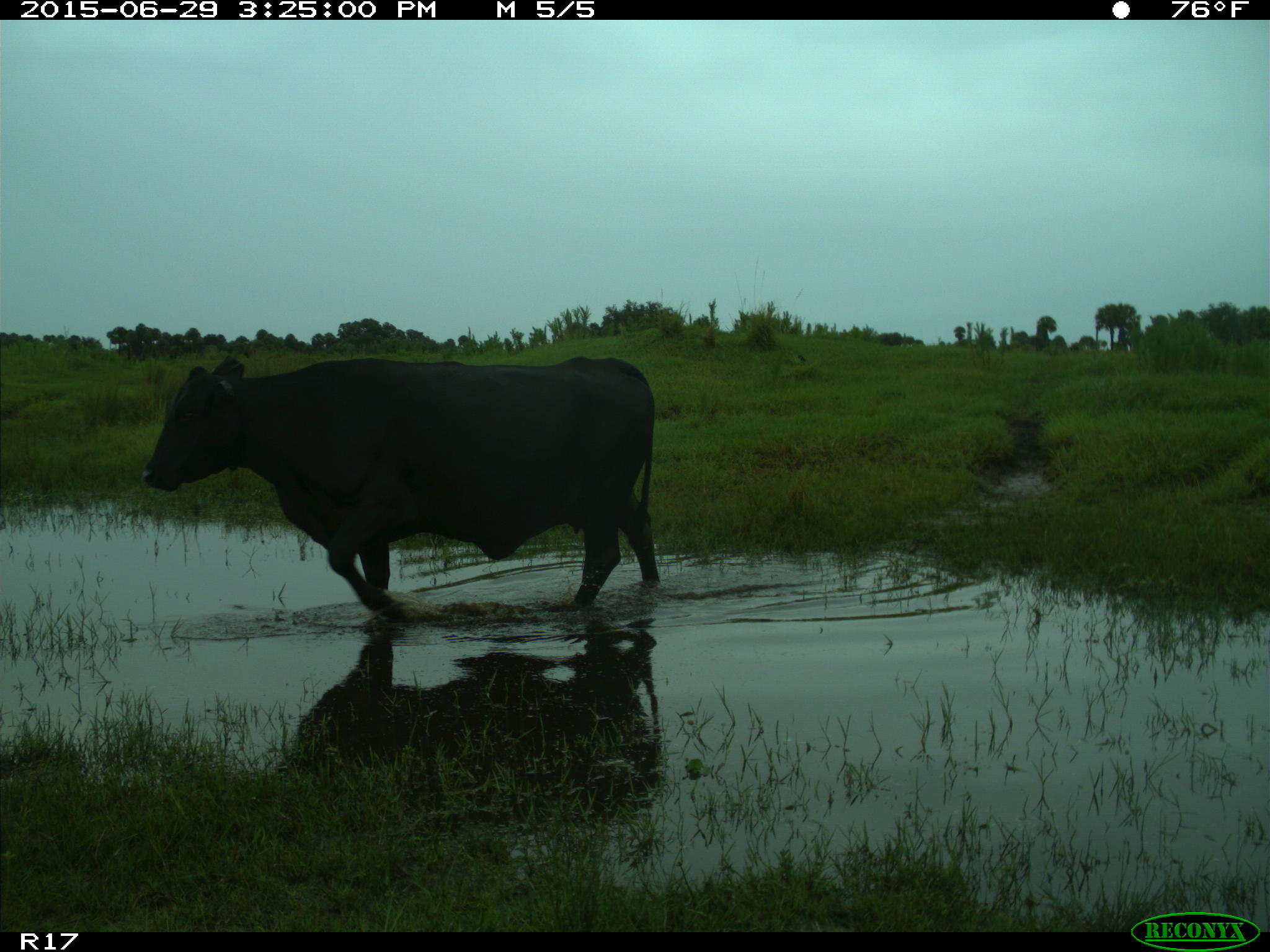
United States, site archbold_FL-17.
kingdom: Animalia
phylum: Chordata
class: Mammalia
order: Artiodactyla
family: Bovidae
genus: Bos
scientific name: Bos taurus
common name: domestic cow